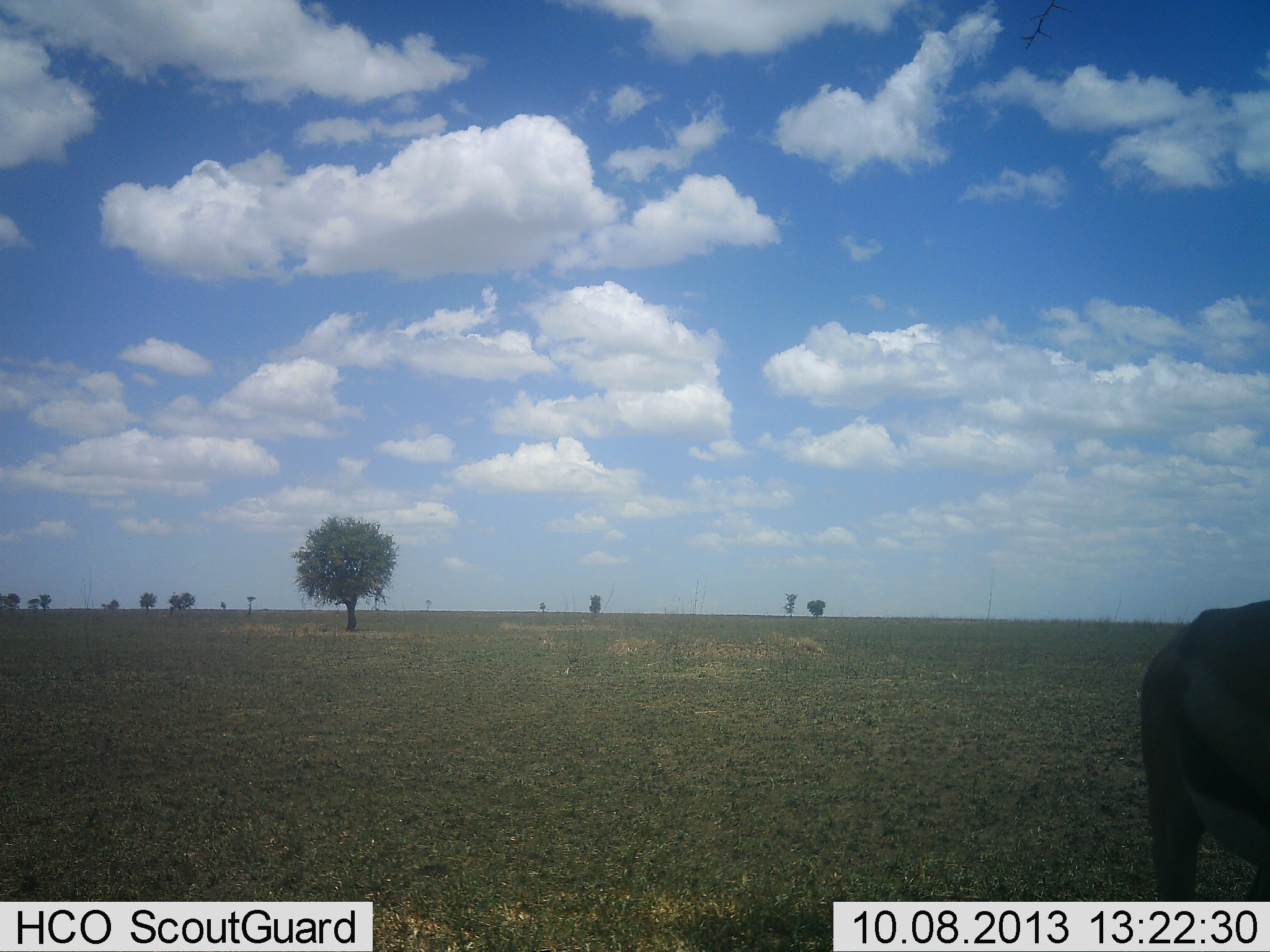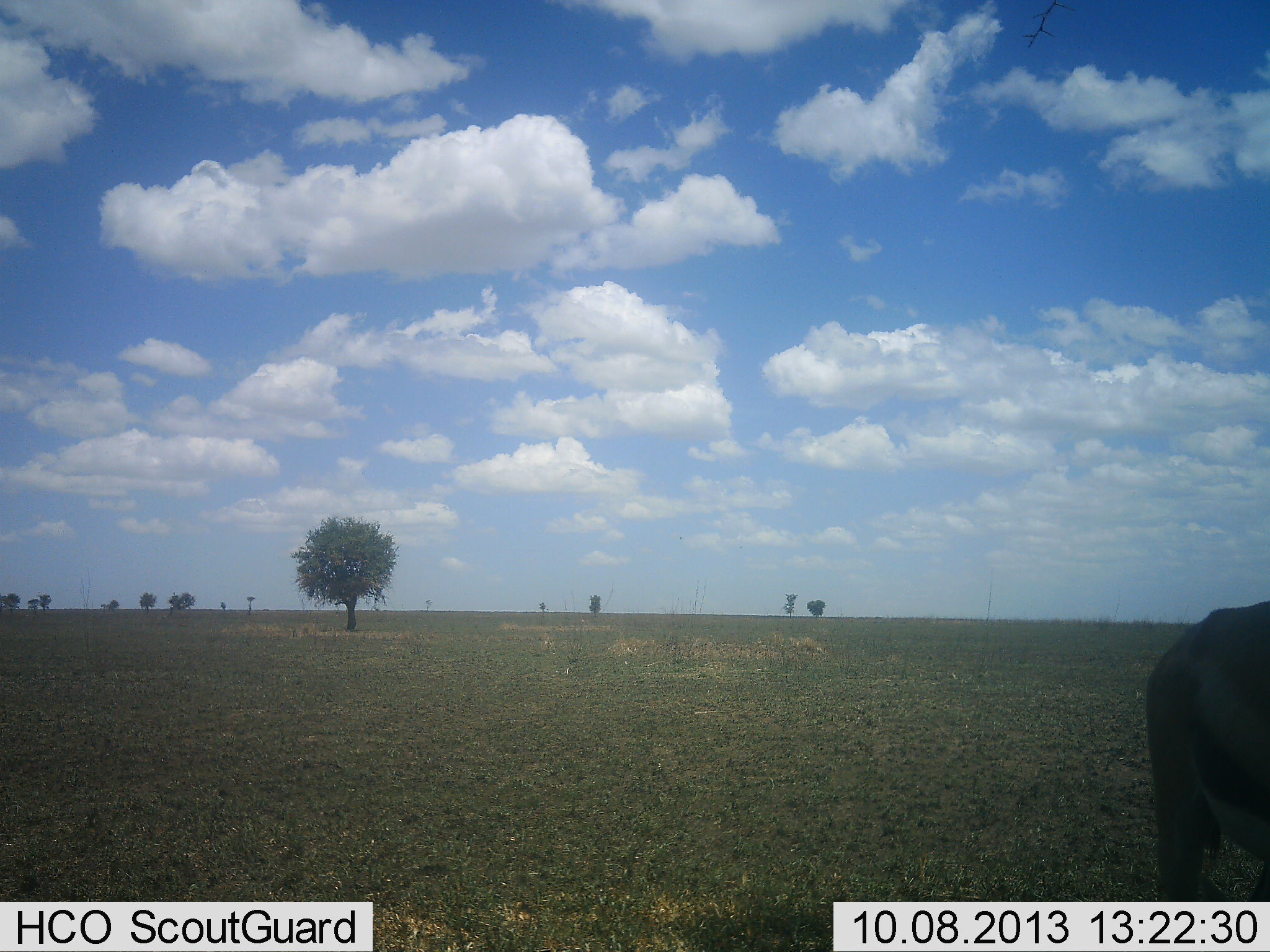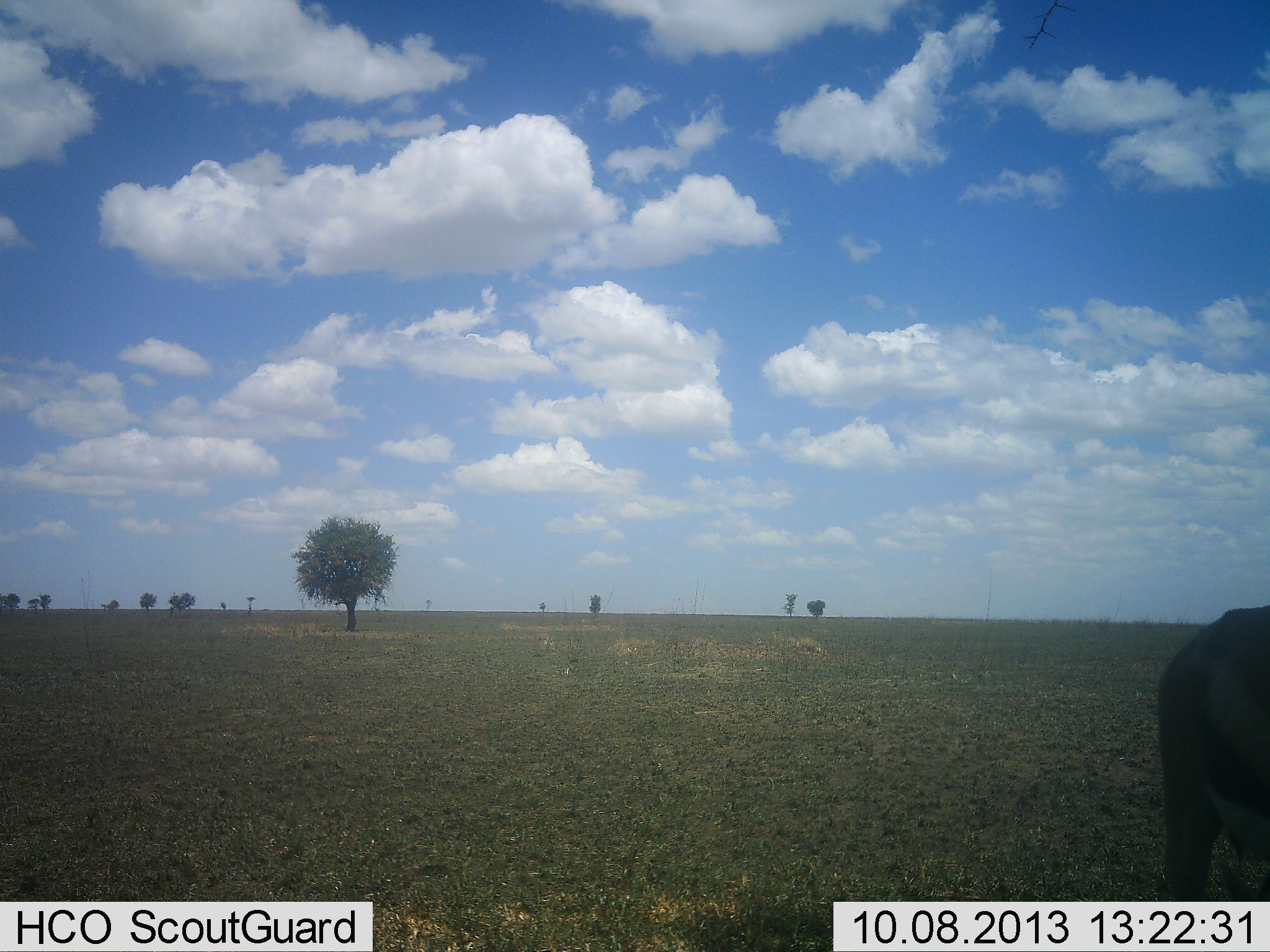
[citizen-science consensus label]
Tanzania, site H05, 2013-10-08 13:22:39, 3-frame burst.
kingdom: Animalia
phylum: Chordata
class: Mammalia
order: Artiodactyla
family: Bovidae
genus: Eudorcas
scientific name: Eudorcas thomsonii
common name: thomson's gazelle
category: gazellethomsons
Gazellethomsons (thomson's gazelle) (Eudorcas thomsonii), count 1. Behavior (volunteer vote fractions): standing 86%, resting 0%, moving 9%, interacting 0%. Young present (vote fraction): 0%. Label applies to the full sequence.